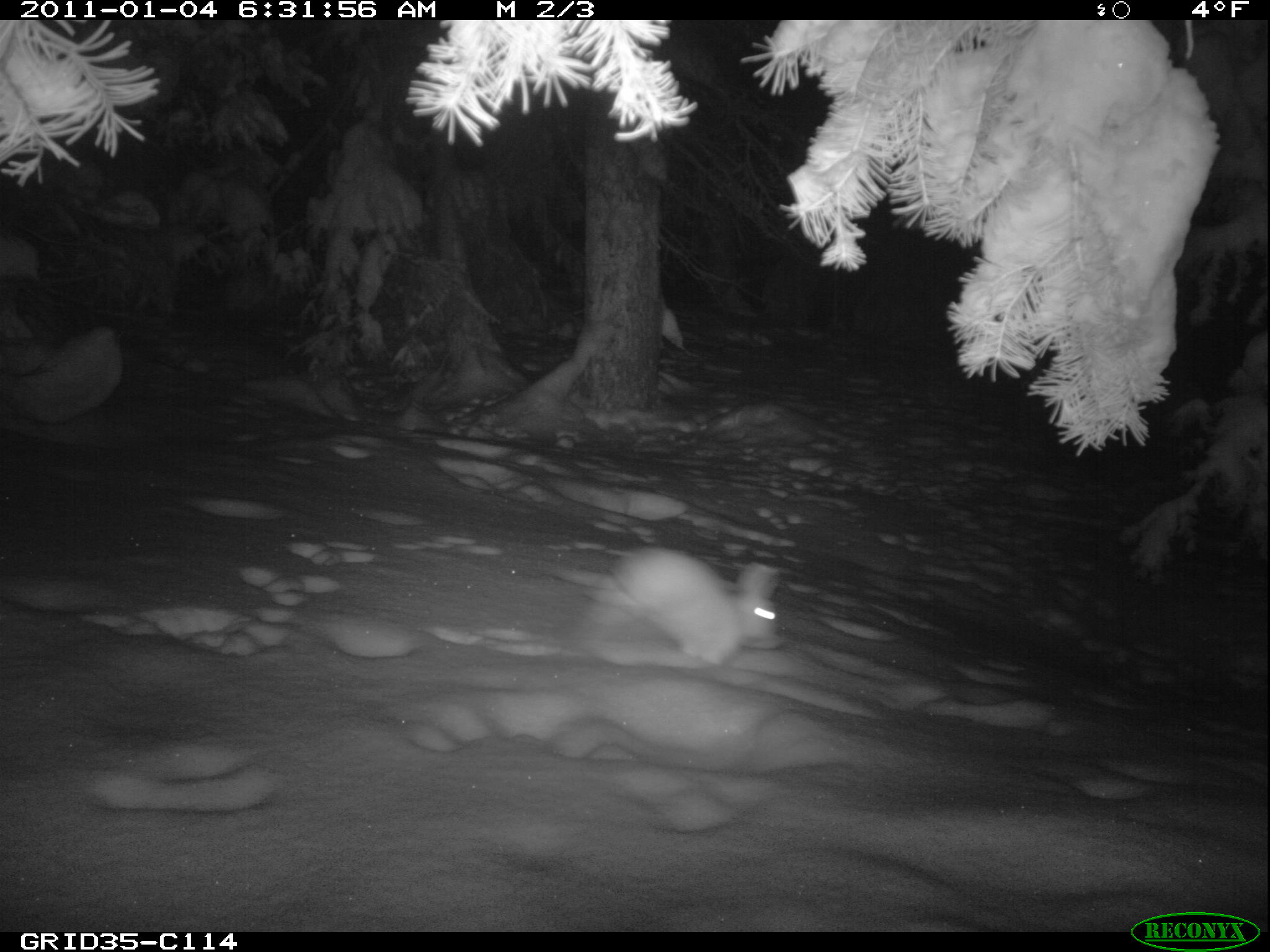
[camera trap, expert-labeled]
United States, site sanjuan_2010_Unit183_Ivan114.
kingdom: Animalia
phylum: Chordata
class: Mammalia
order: Lagomorpha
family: Leporidae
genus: Lepus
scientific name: Lepus americanus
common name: snowshoe hare